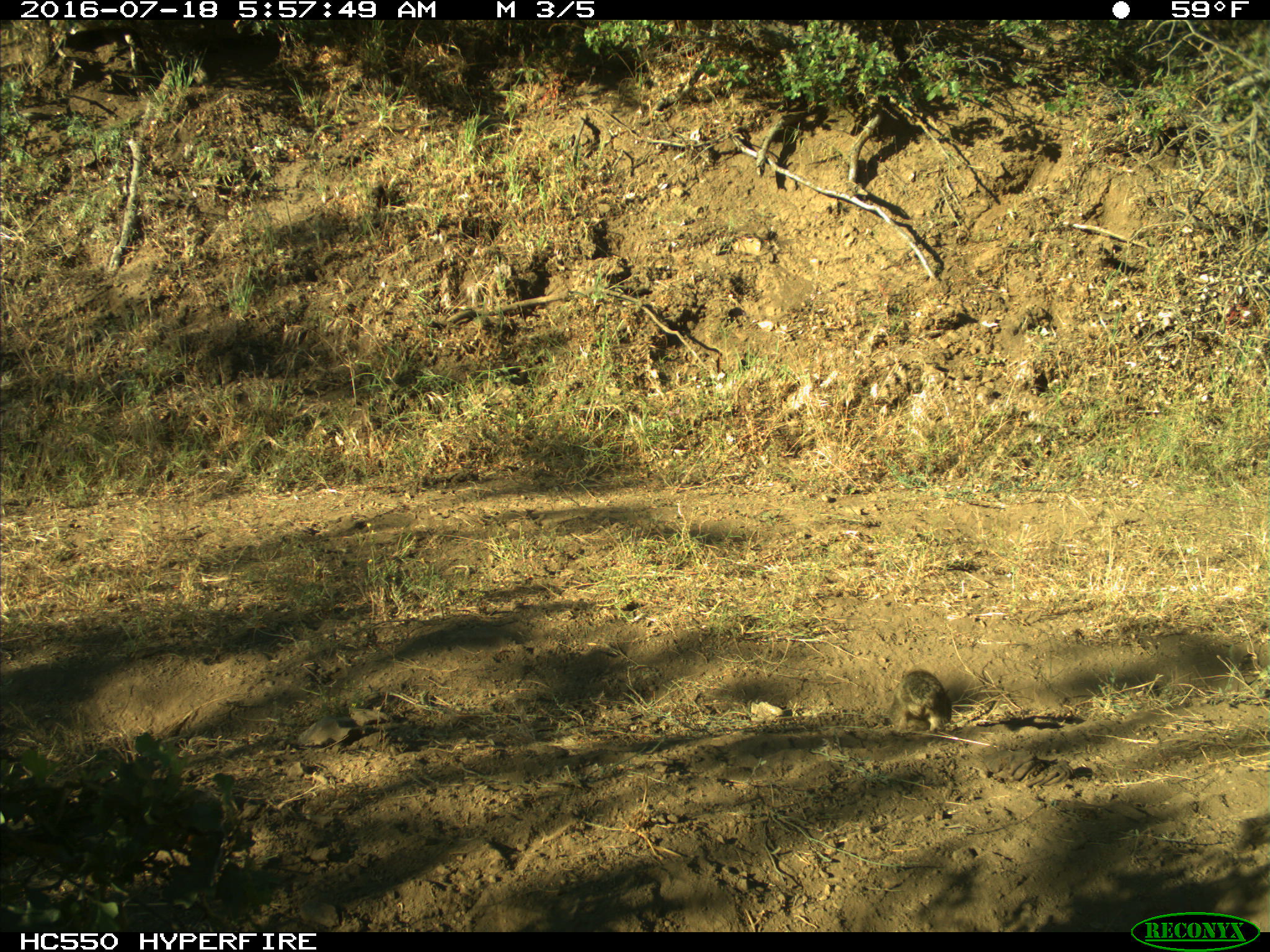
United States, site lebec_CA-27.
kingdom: Animalia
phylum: Chordata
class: Mammalia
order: Rodentia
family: Sciuridae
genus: Otospermophilus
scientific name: Otospermophilus beecheyi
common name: california ground squirrel